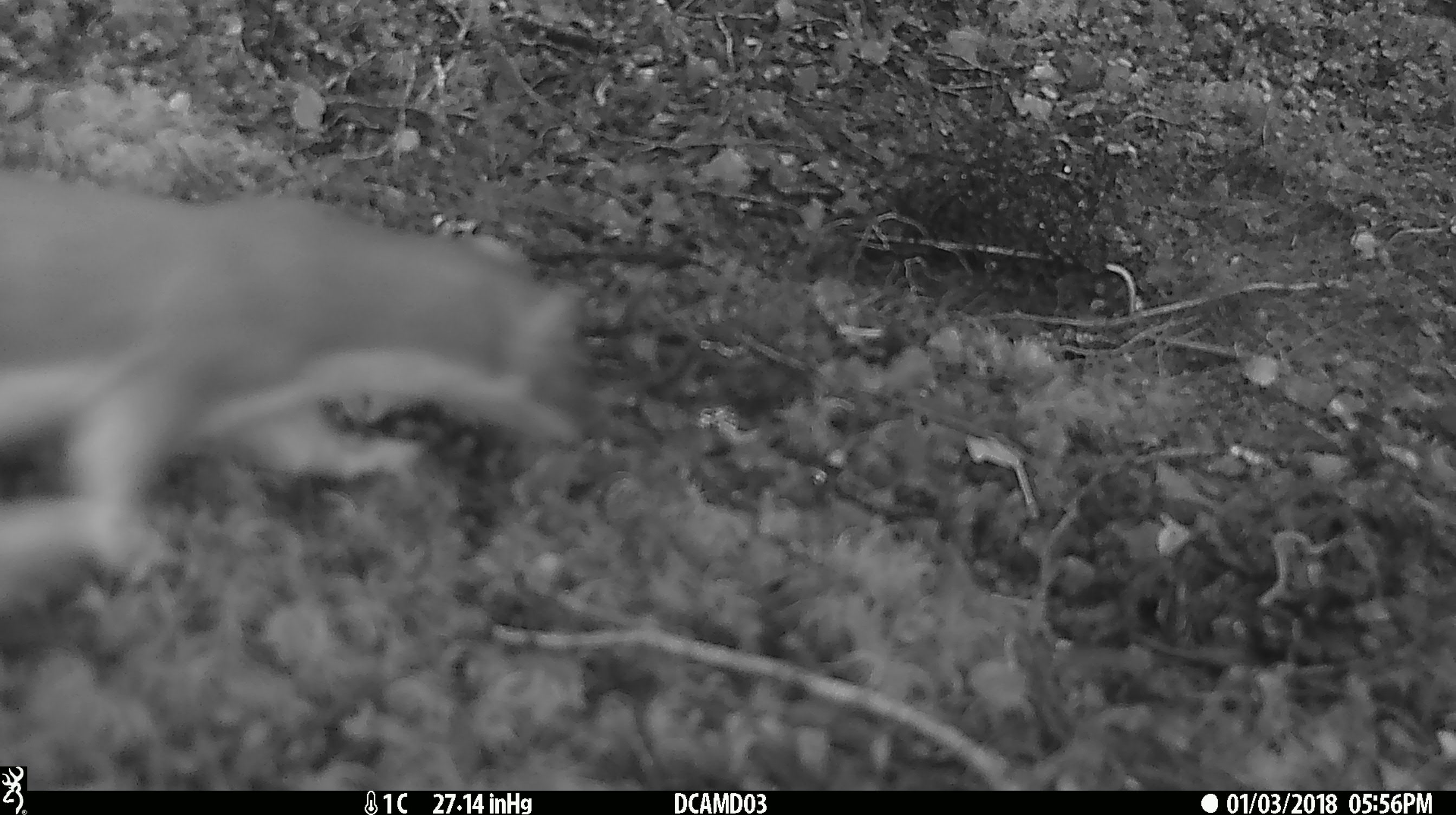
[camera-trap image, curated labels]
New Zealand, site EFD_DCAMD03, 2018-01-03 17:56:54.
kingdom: Animalia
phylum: Chordata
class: Mammalia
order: Carnivora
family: Mustelidae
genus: Mustela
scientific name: Mustela erminea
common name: stoat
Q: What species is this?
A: Stoat (Mustela erminea).